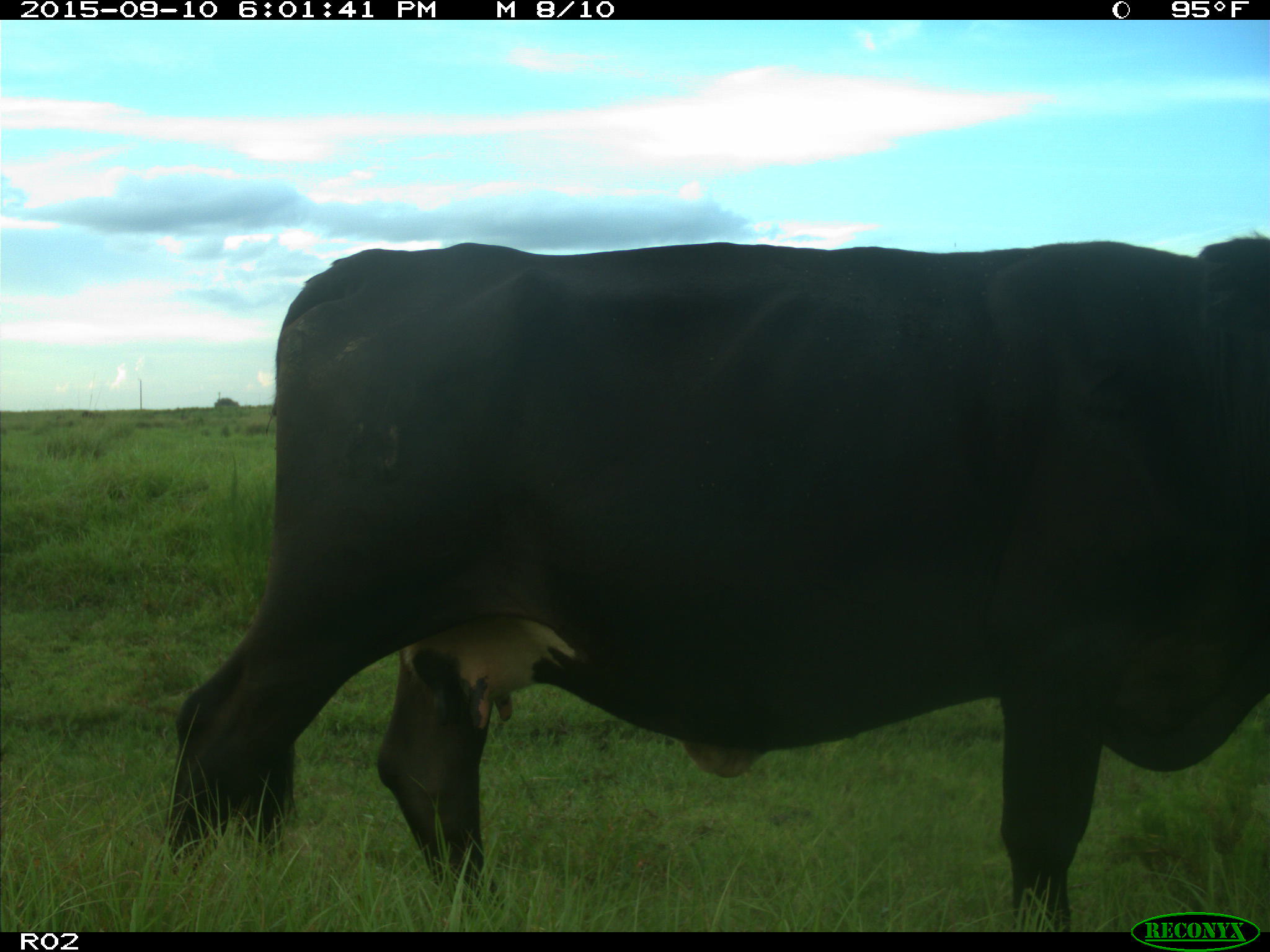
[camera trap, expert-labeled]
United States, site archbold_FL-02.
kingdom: Animalia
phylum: Chordata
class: Mammalia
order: Artiodactyla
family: Bovidae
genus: Bos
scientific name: Bos taurus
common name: domestic cow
Bos taurus (domestic cow).